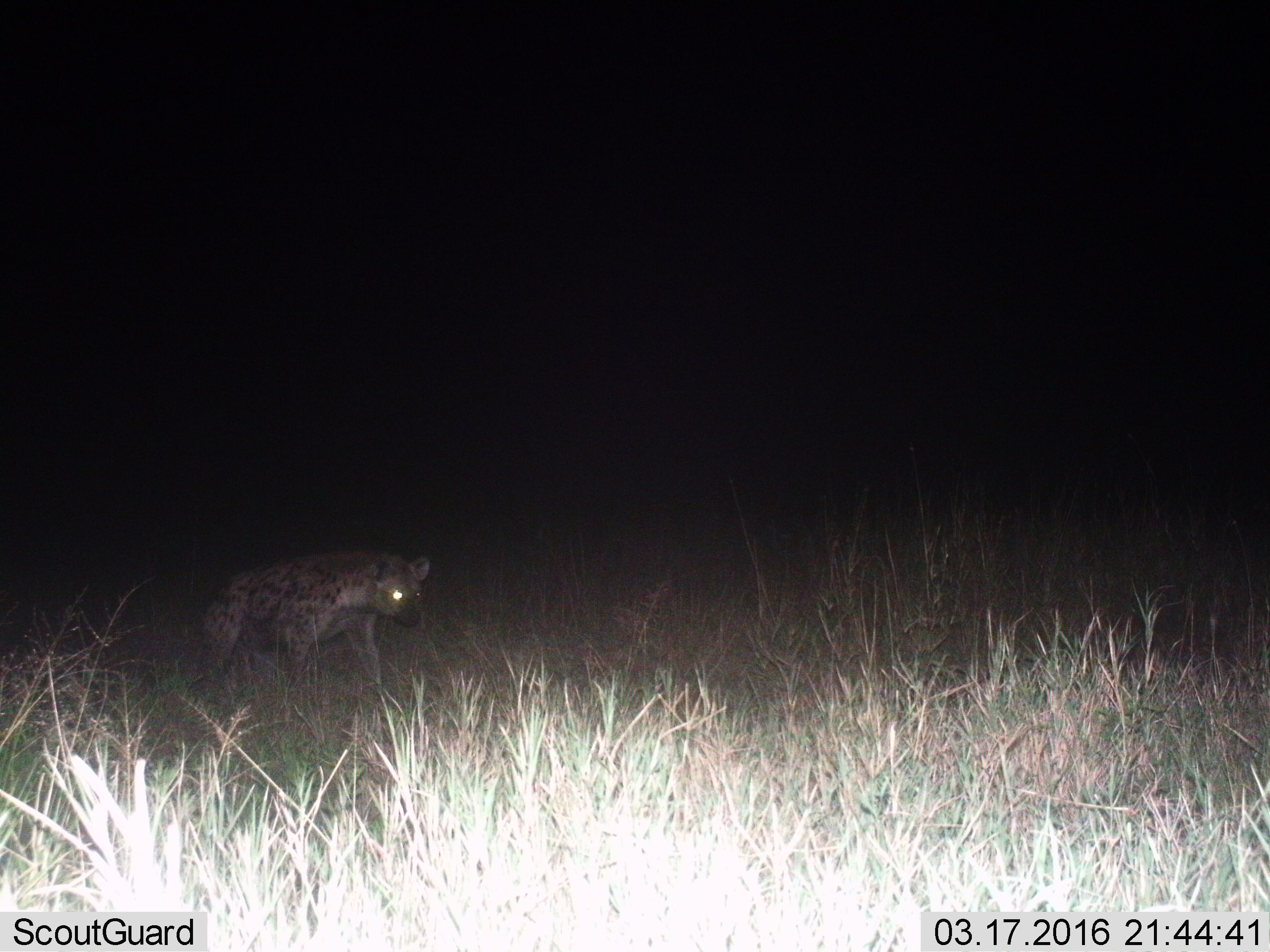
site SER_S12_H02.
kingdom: Animalia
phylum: Chordata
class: Mammalia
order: Carnivora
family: Hyaenidae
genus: Crocuta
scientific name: Crocuta crocuta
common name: spotted hyena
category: hyenaspotted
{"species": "hyenaspotted (spotted hyena) (Crocuta crocuta)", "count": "1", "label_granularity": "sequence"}